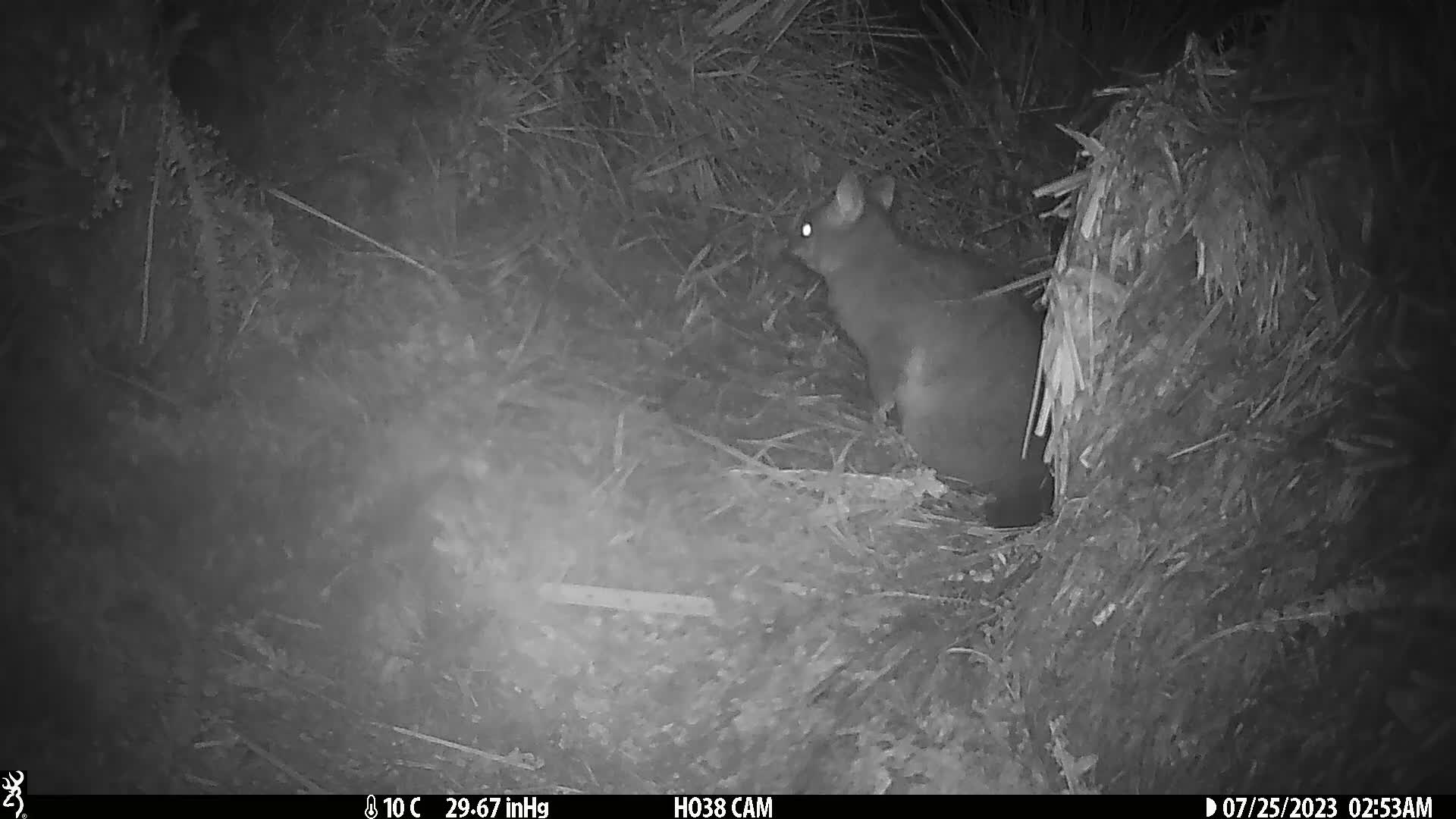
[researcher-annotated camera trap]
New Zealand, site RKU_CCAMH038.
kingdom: Animalia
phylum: Chordata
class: Mammalia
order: Diprotodontia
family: Phalangeridae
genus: Trichosurus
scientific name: Trichosurus vulpecula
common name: common brushtail possum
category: possum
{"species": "possum (common brushtail possum) (Trichosurus vulpecula)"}